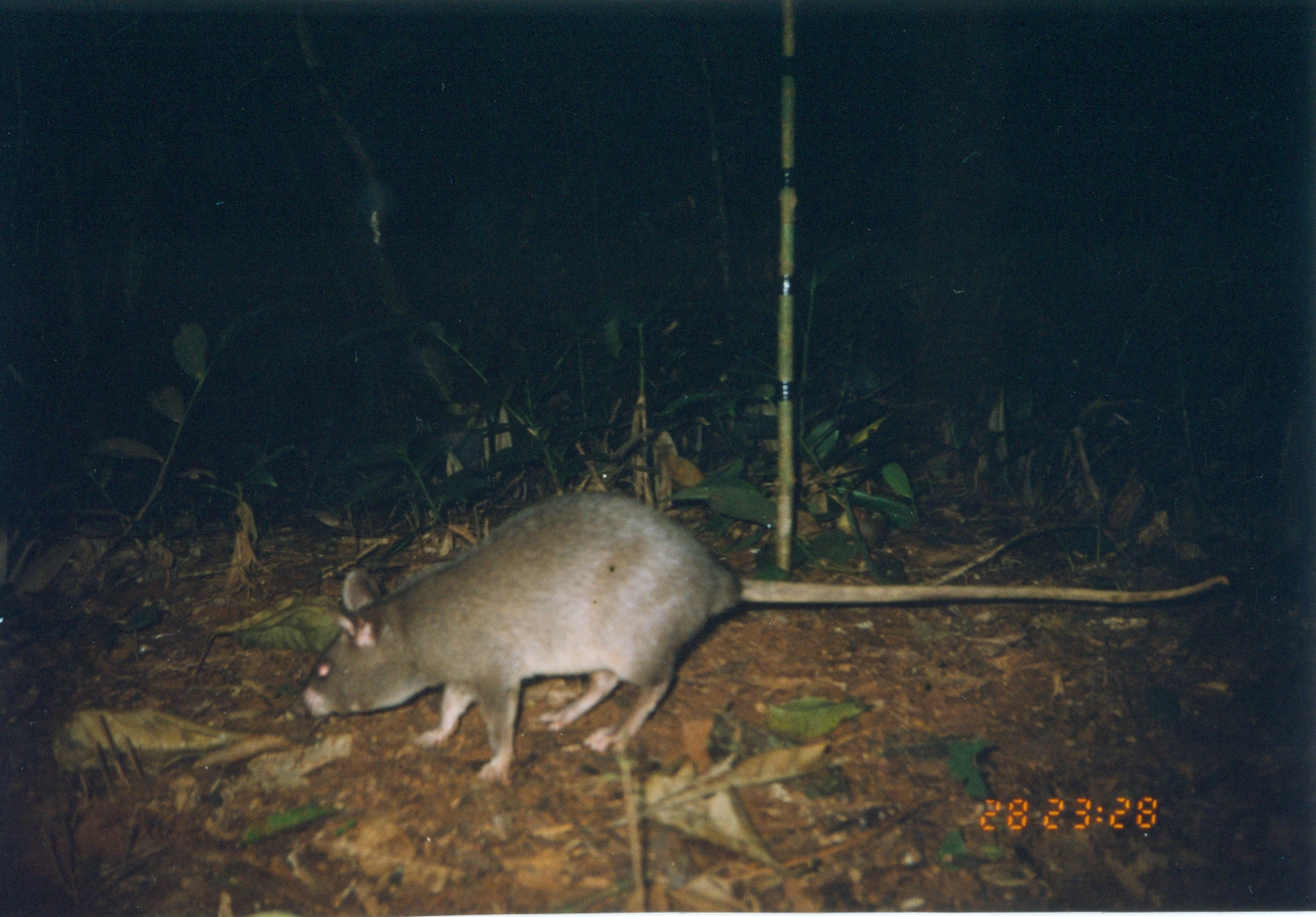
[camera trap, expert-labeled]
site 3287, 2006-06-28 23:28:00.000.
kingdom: Animalia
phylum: Chordata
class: Mammalia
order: Rodentia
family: Nesomyidae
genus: Cricetomys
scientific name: Cricetomys gambianus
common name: african giant pouched rat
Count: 1.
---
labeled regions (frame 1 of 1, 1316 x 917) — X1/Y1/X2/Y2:
cricetomys gambianus: 307/491/1229/789